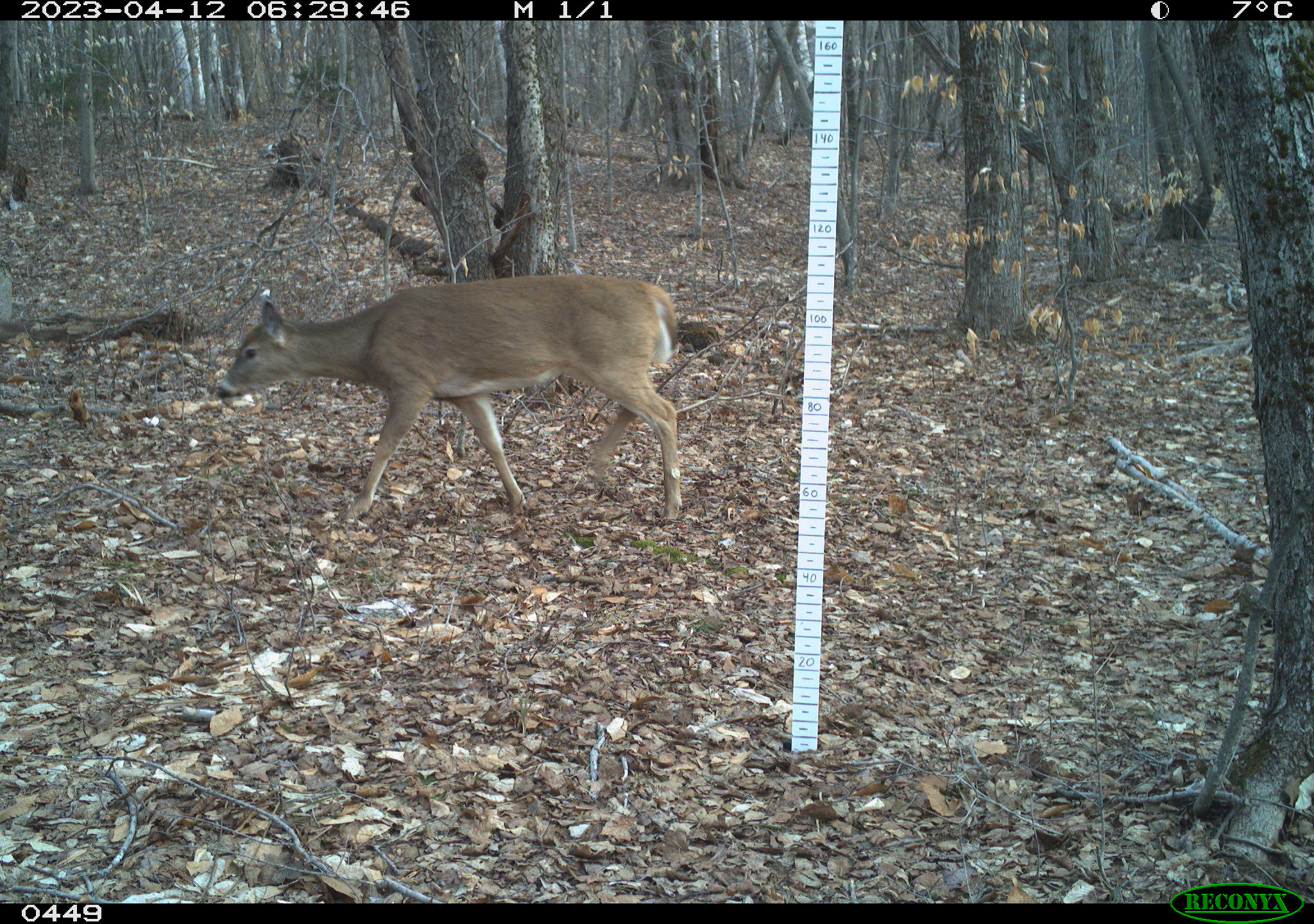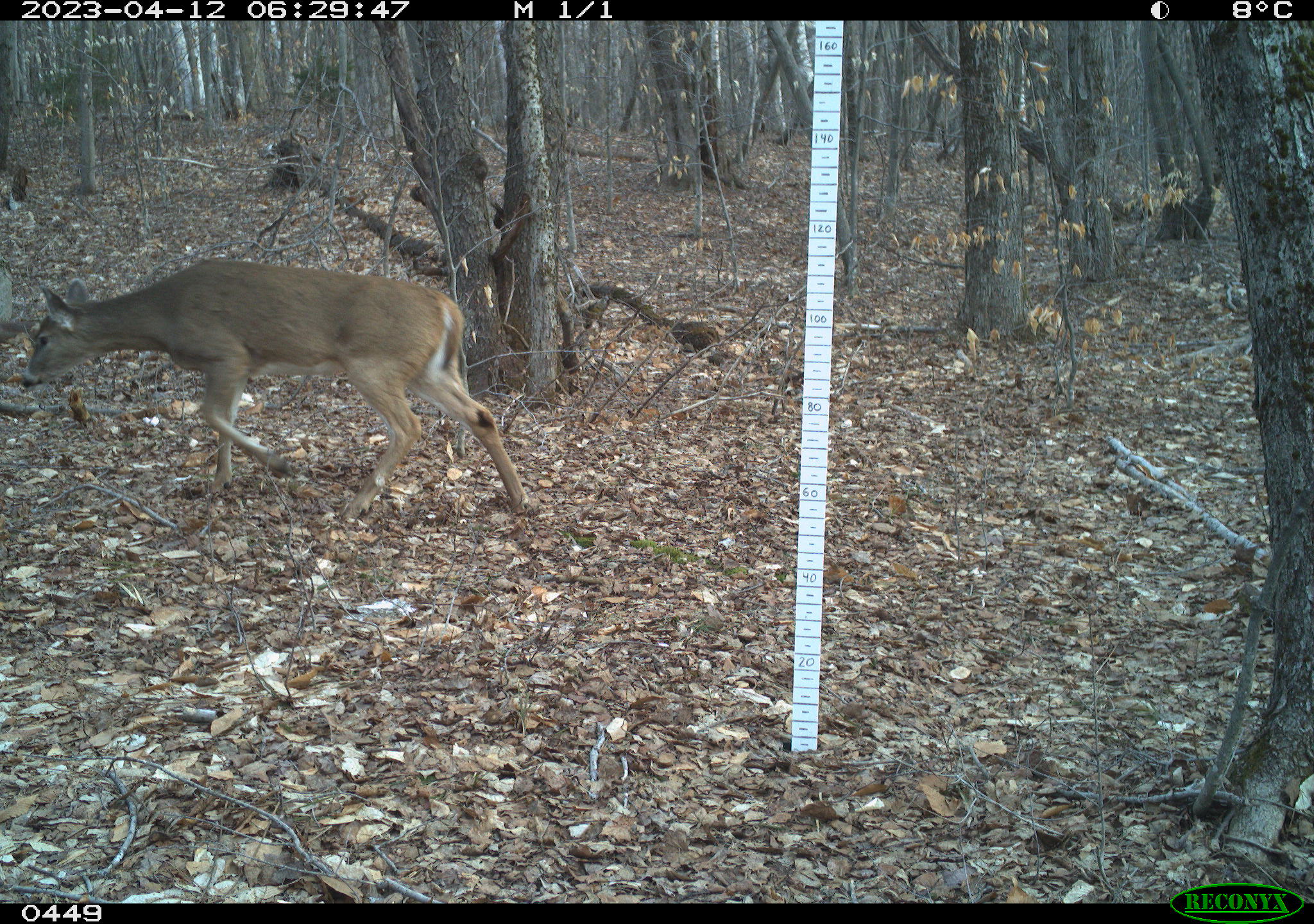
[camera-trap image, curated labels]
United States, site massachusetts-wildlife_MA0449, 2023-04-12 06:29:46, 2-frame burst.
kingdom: Animalia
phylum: Chordata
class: Mammalia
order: Artiodactyla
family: Cervidae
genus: Odocoileus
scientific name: Odocoileus virginianus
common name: white-tailed deer